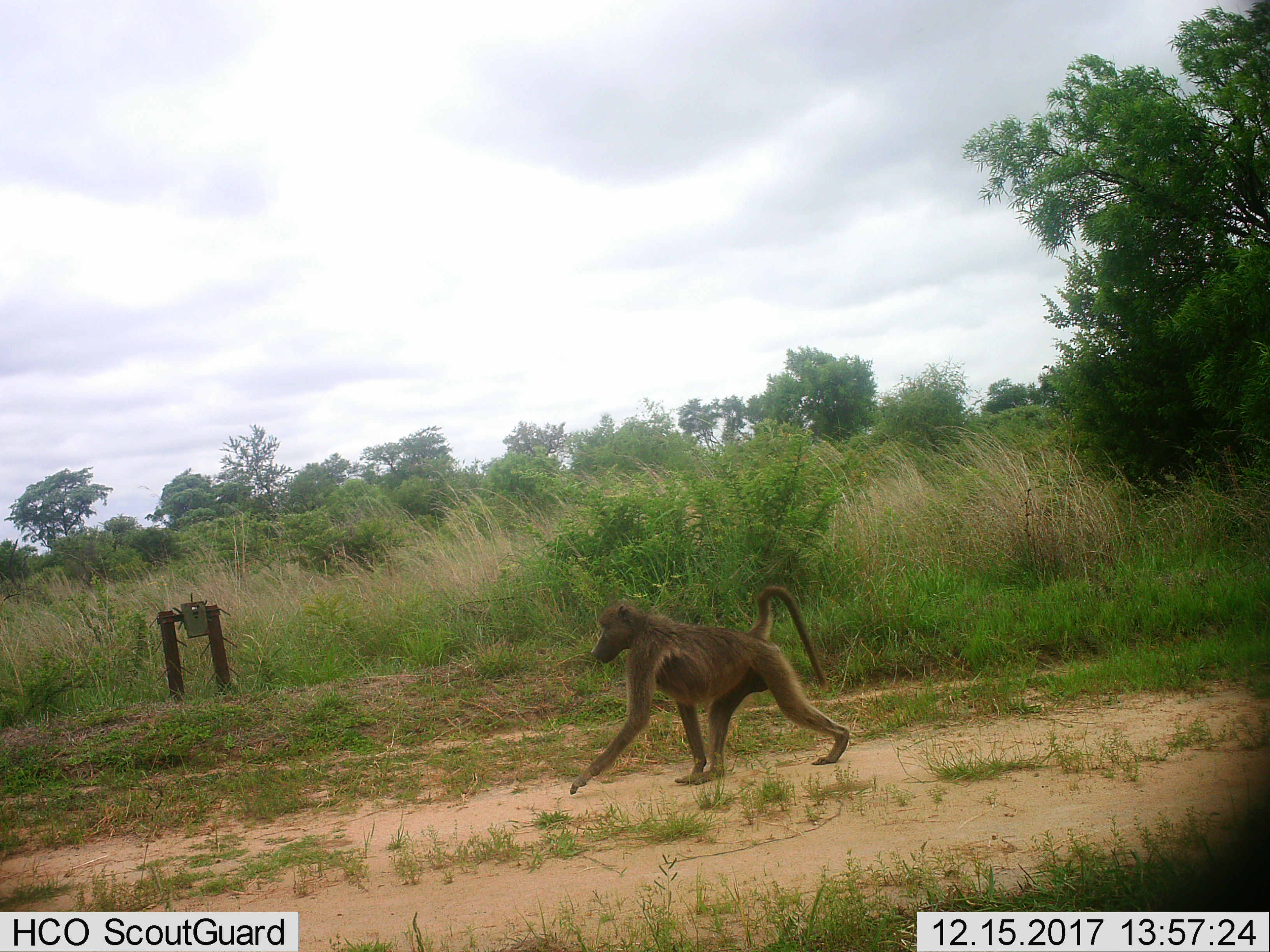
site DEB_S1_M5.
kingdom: Animalia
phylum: Chordata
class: Mammalia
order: Primates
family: Cercopithecidae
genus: Papio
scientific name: Papio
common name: baboon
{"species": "baboon (Papio)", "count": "1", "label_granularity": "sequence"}